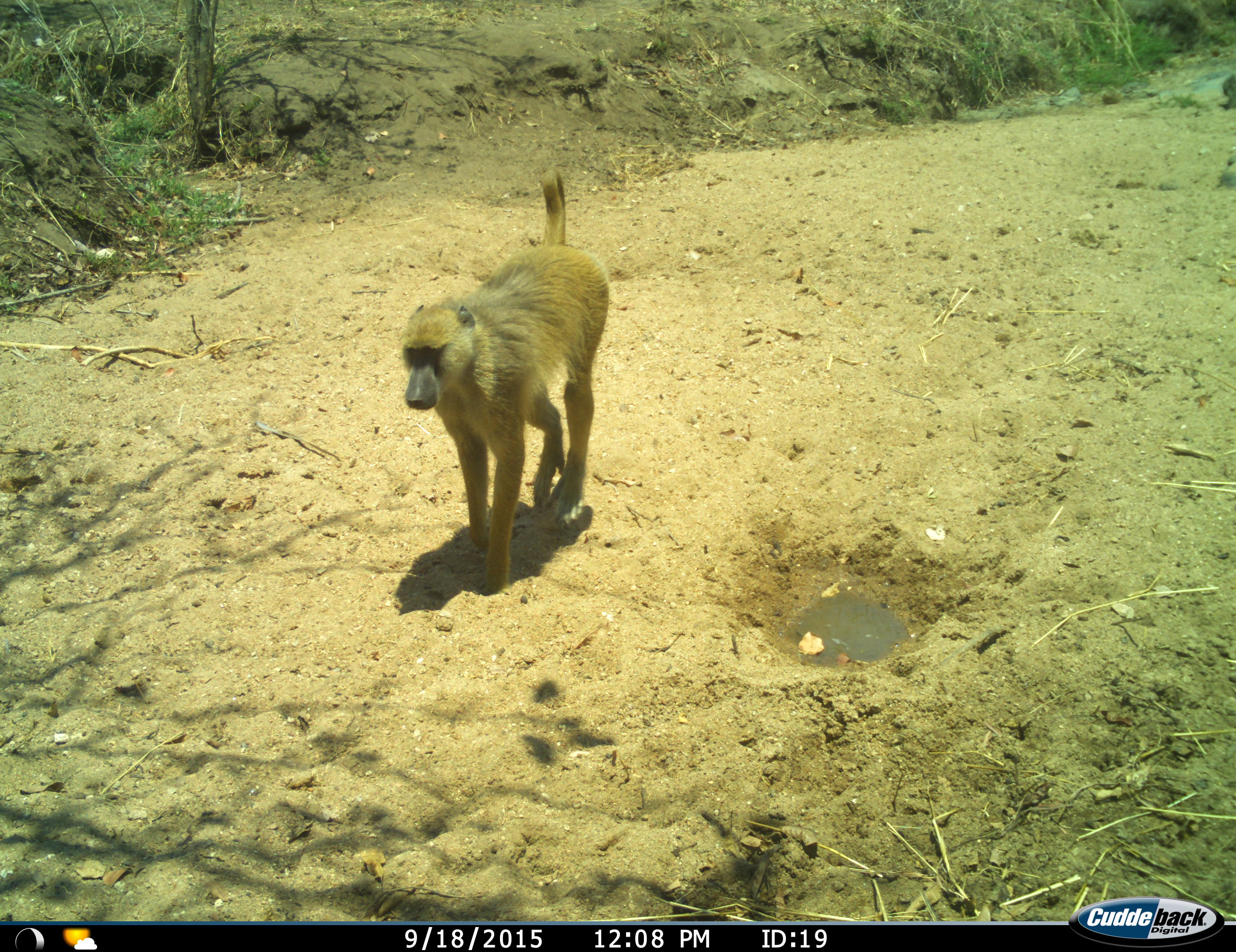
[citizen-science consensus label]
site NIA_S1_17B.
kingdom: Animalia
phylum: Chordata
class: Mammalia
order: Primates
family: Cercopithecidae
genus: Papio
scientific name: Papio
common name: baboon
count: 1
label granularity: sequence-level